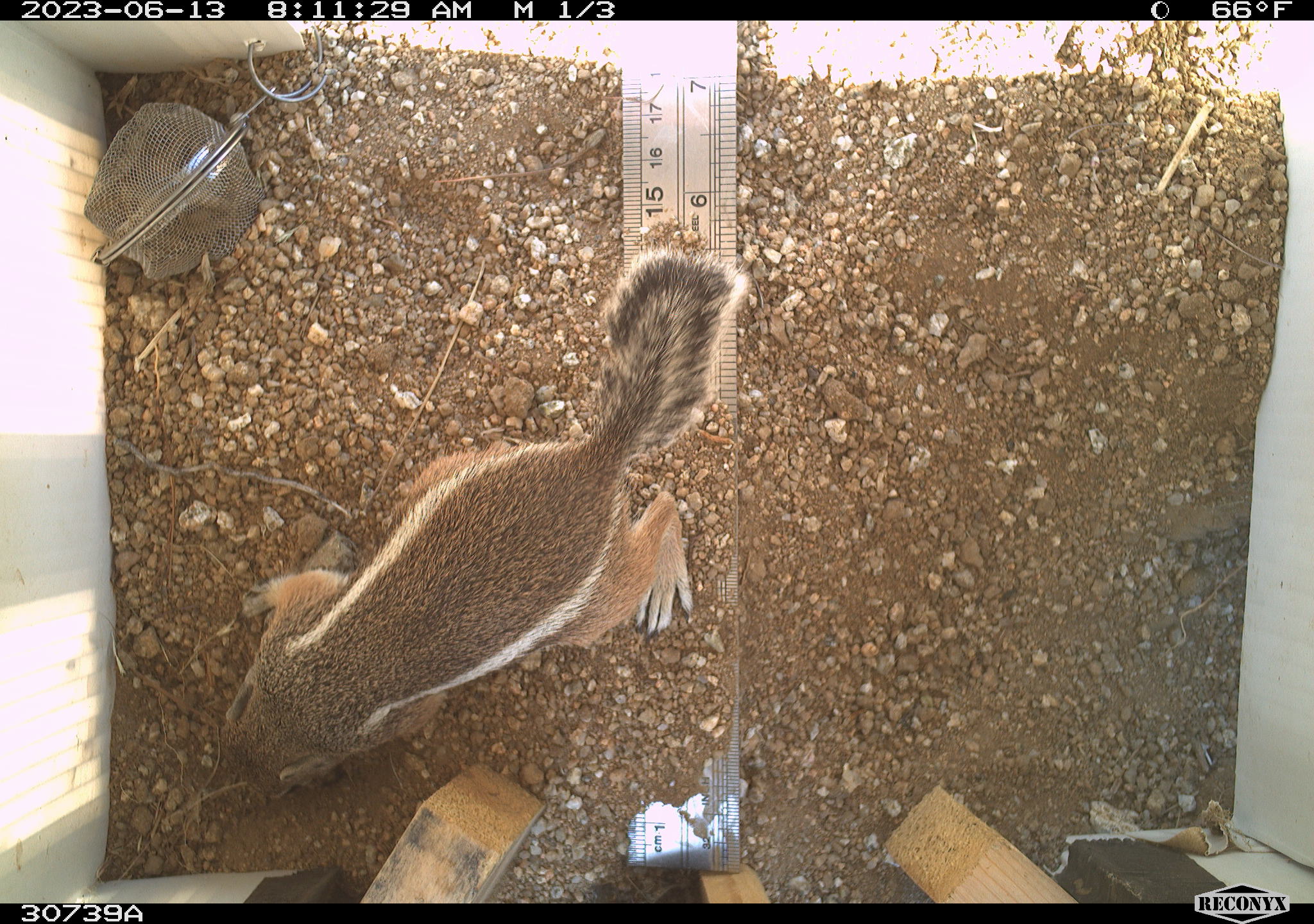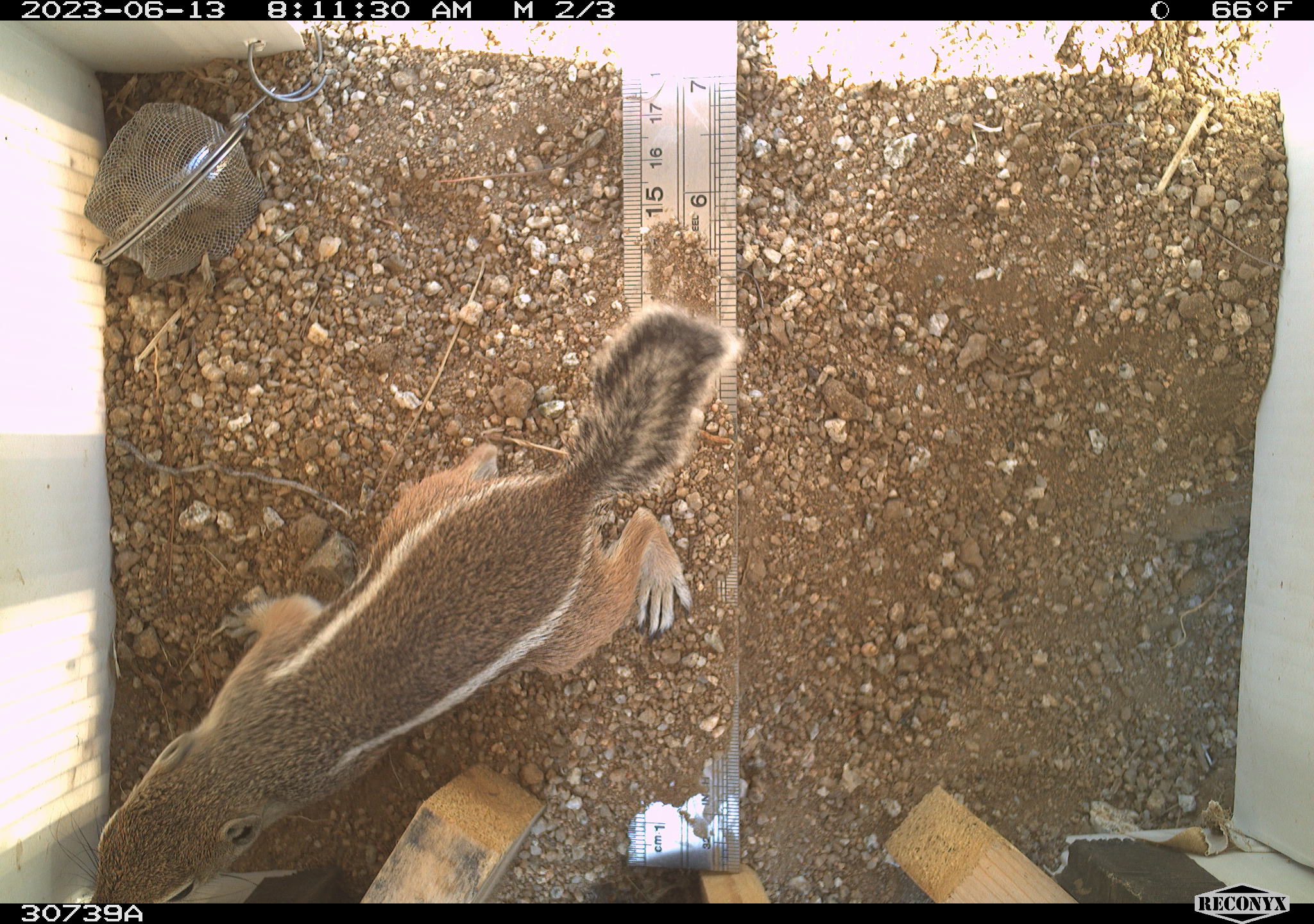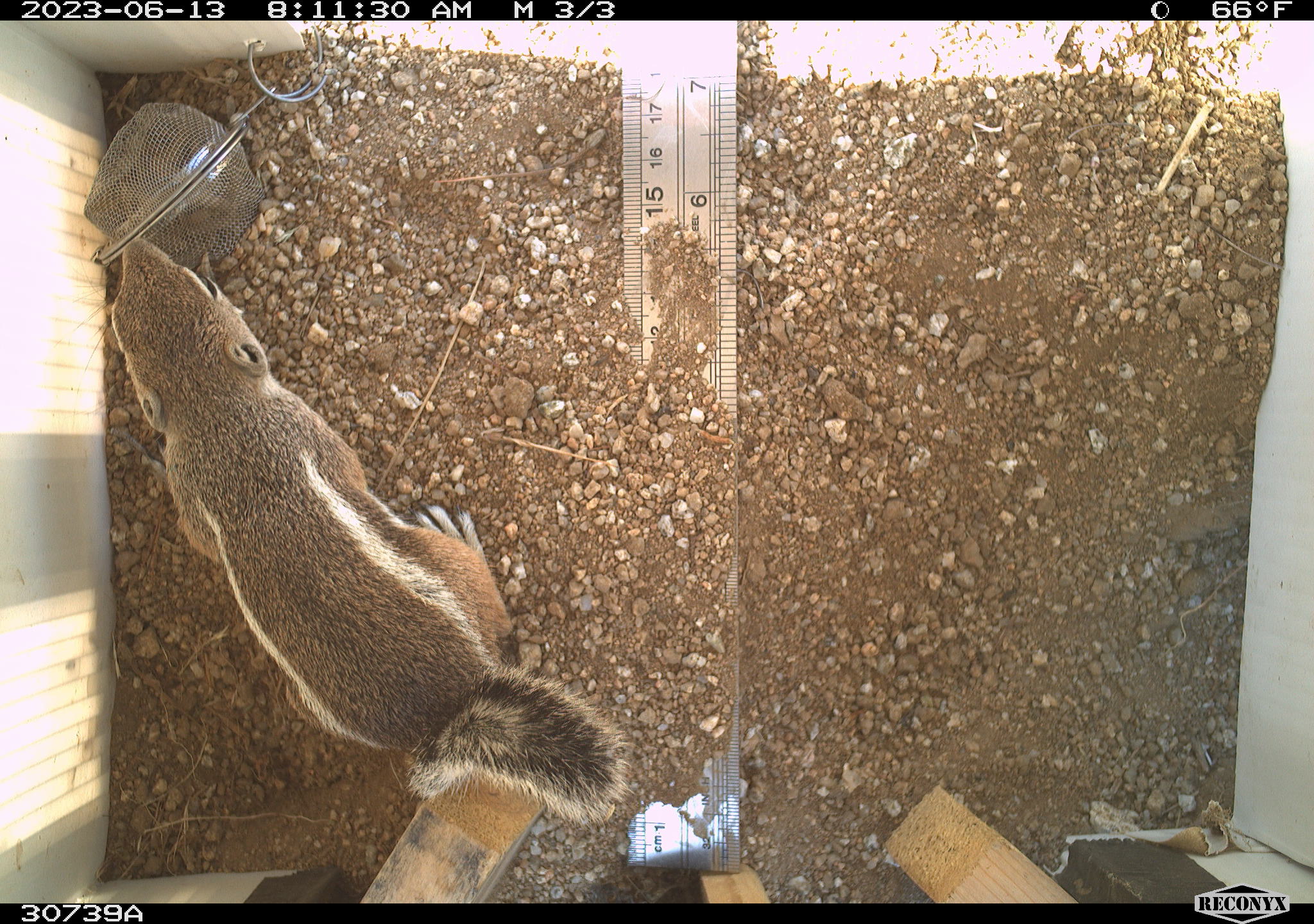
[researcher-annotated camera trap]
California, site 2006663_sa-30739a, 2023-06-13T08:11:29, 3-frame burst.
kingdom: Animalia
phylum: Chordata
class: Mammalia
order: Rodentia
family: Sciuridae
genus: Ammospermophilus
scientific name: Ammospermophilus leucurus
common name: white-tailed antelope squirrel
White-tailed antelope squirrel (Ammospermophilus leucurus).